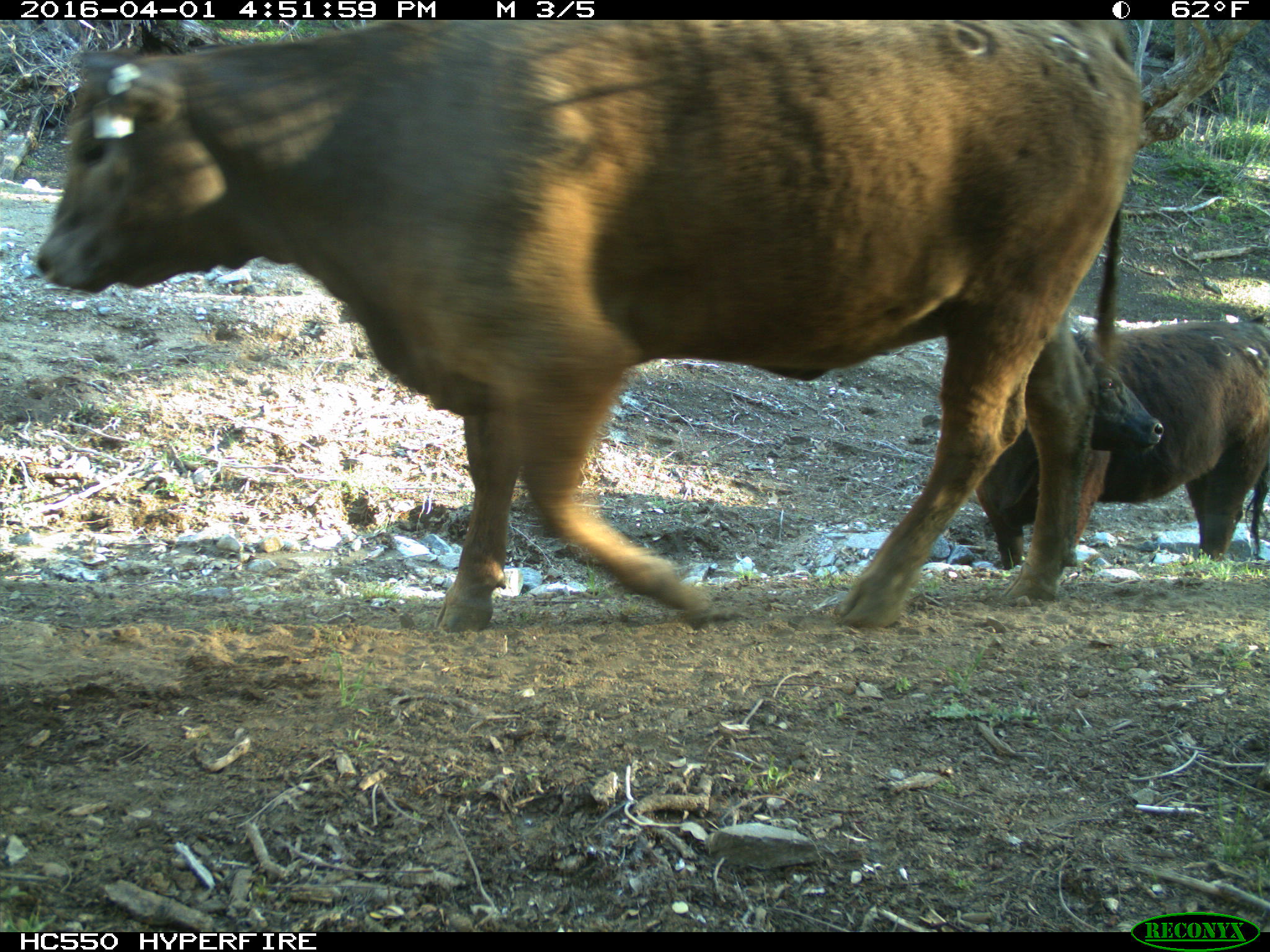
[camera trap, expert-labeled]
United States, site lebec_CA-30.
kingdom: Animalia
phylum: Chordata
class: Mammalia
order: Artiodactyla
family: Bovidae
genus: Bos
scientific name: Bos taurus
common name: domestic cow